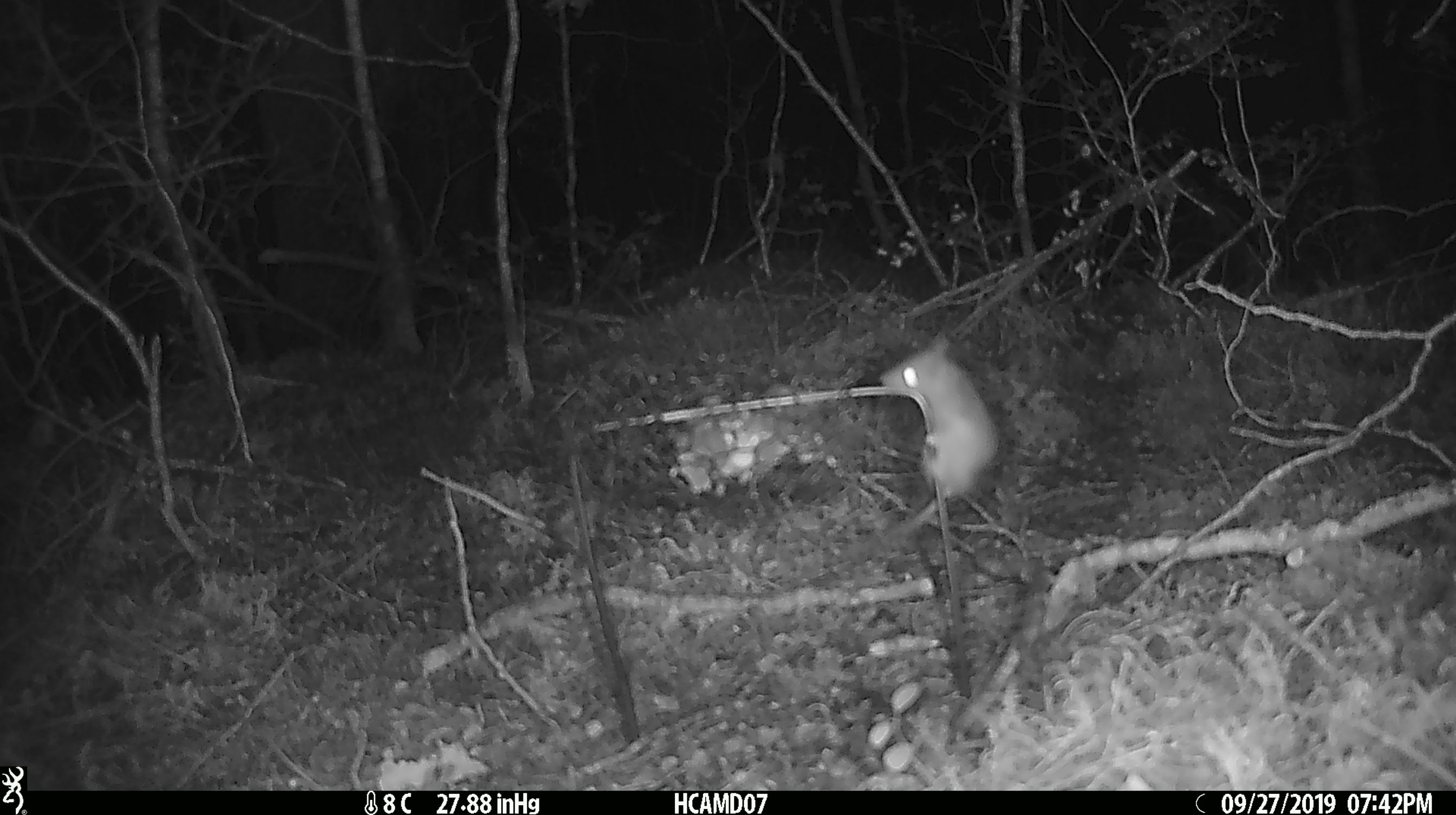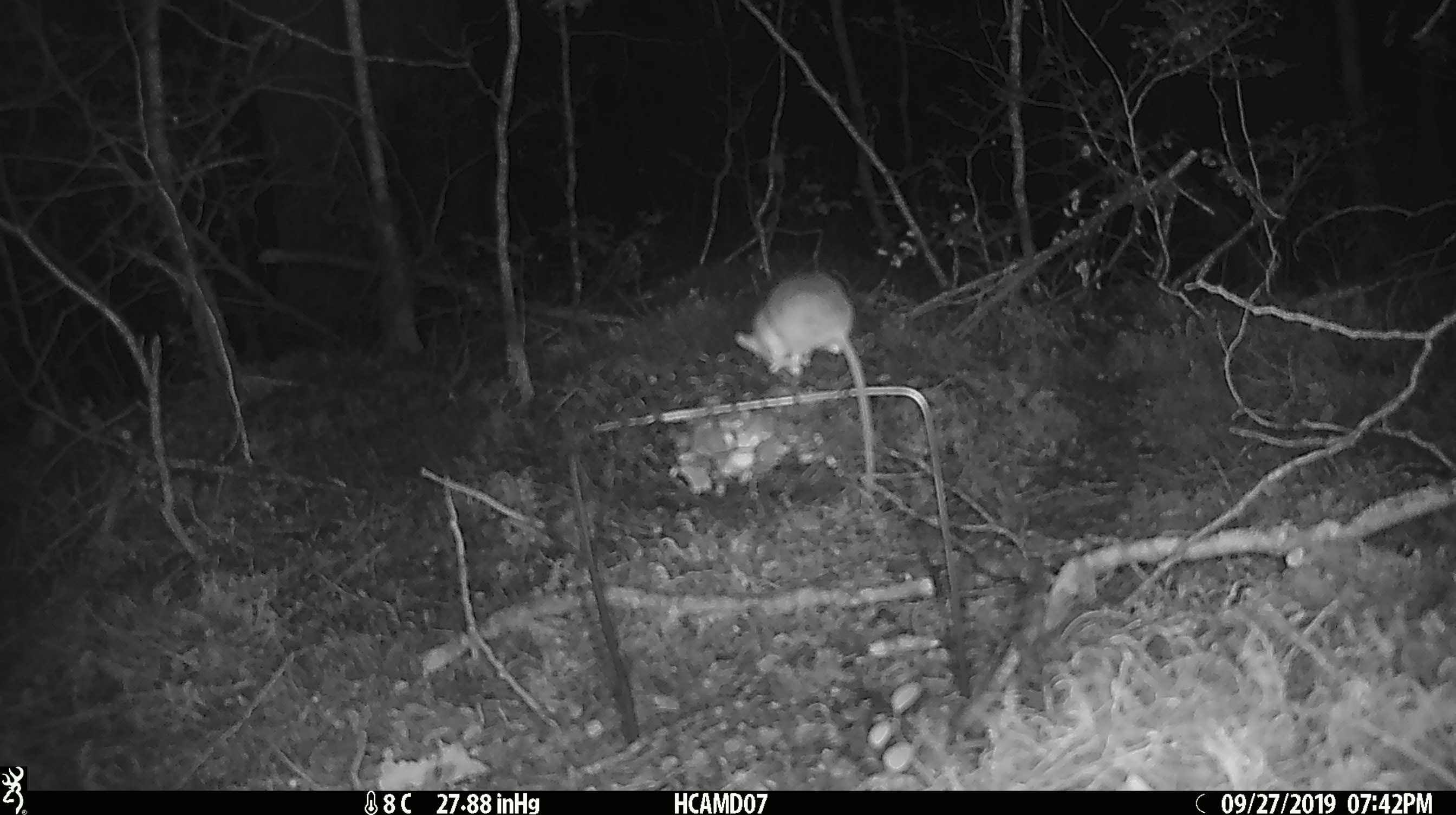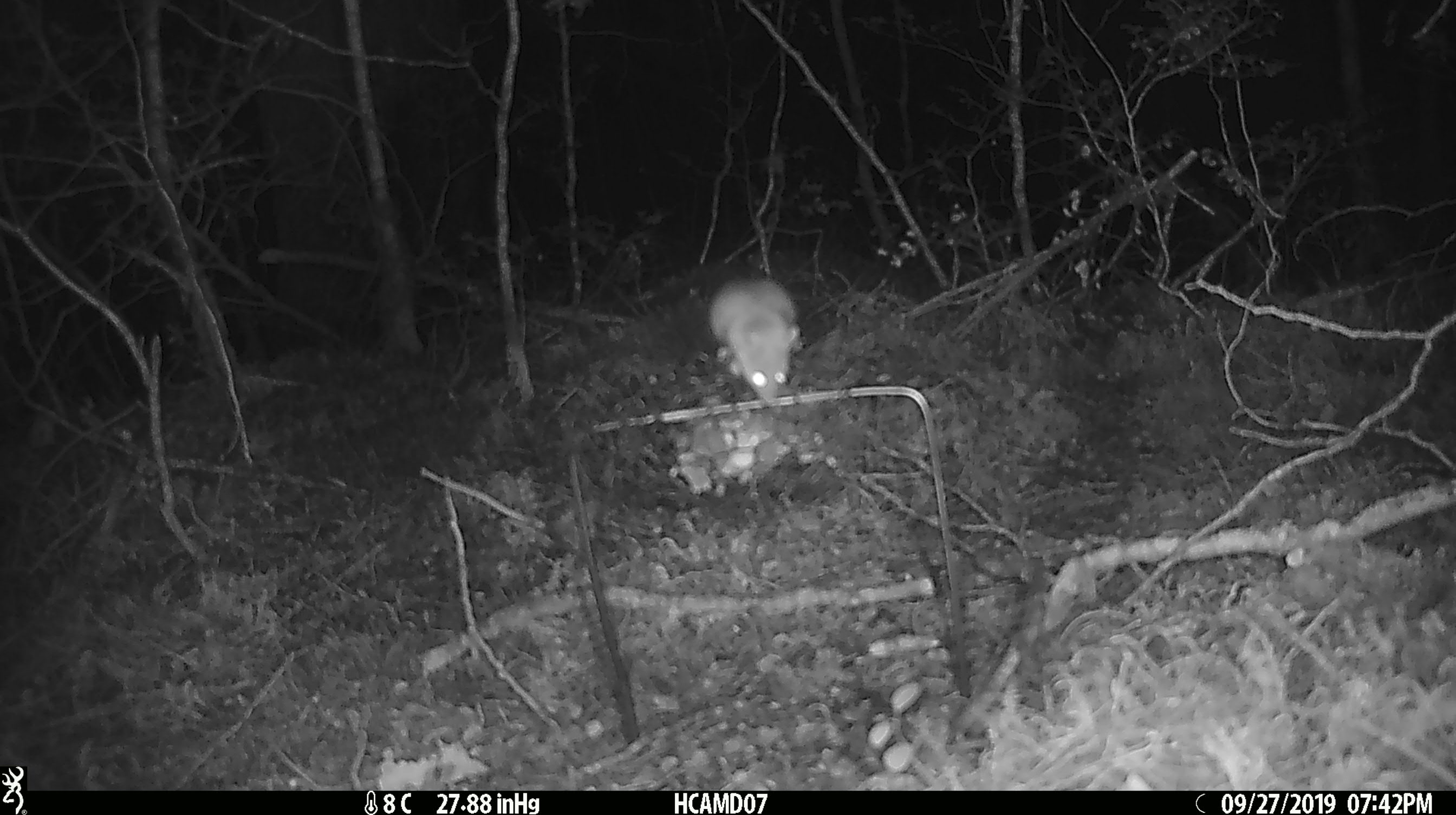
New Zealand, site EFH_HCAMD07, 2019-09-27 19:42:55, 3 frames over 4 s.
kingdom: Animalia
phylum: Chordata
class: Mammalia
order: Rodentia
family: Muridae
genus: Mus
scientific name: Mus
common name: mouse